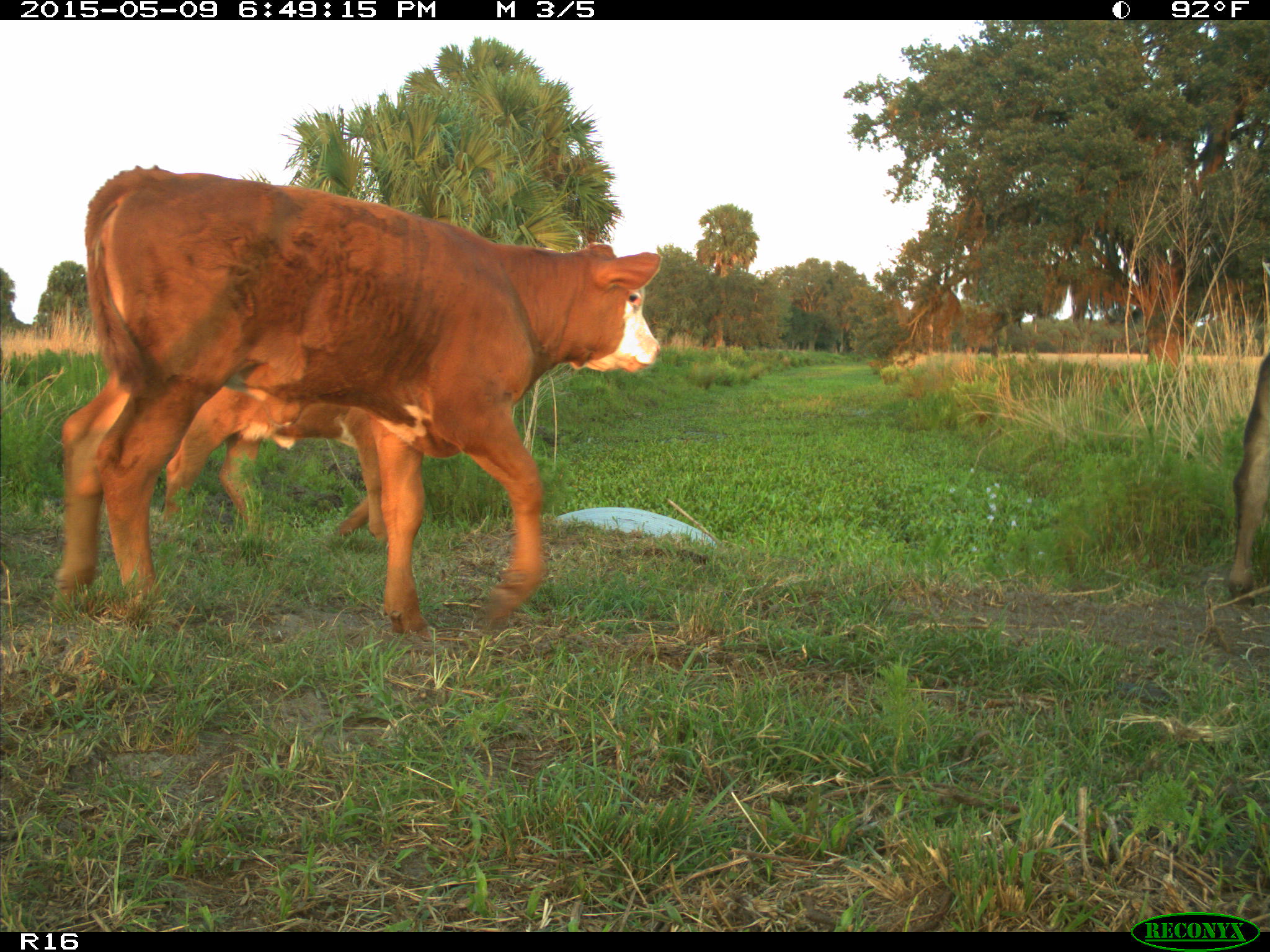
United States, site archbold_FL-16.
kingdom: Animalia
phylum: Chordata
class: Mammalia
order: Artiodactyla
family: Bovidae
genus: Bos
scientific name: Bos taurus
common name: domestic cow